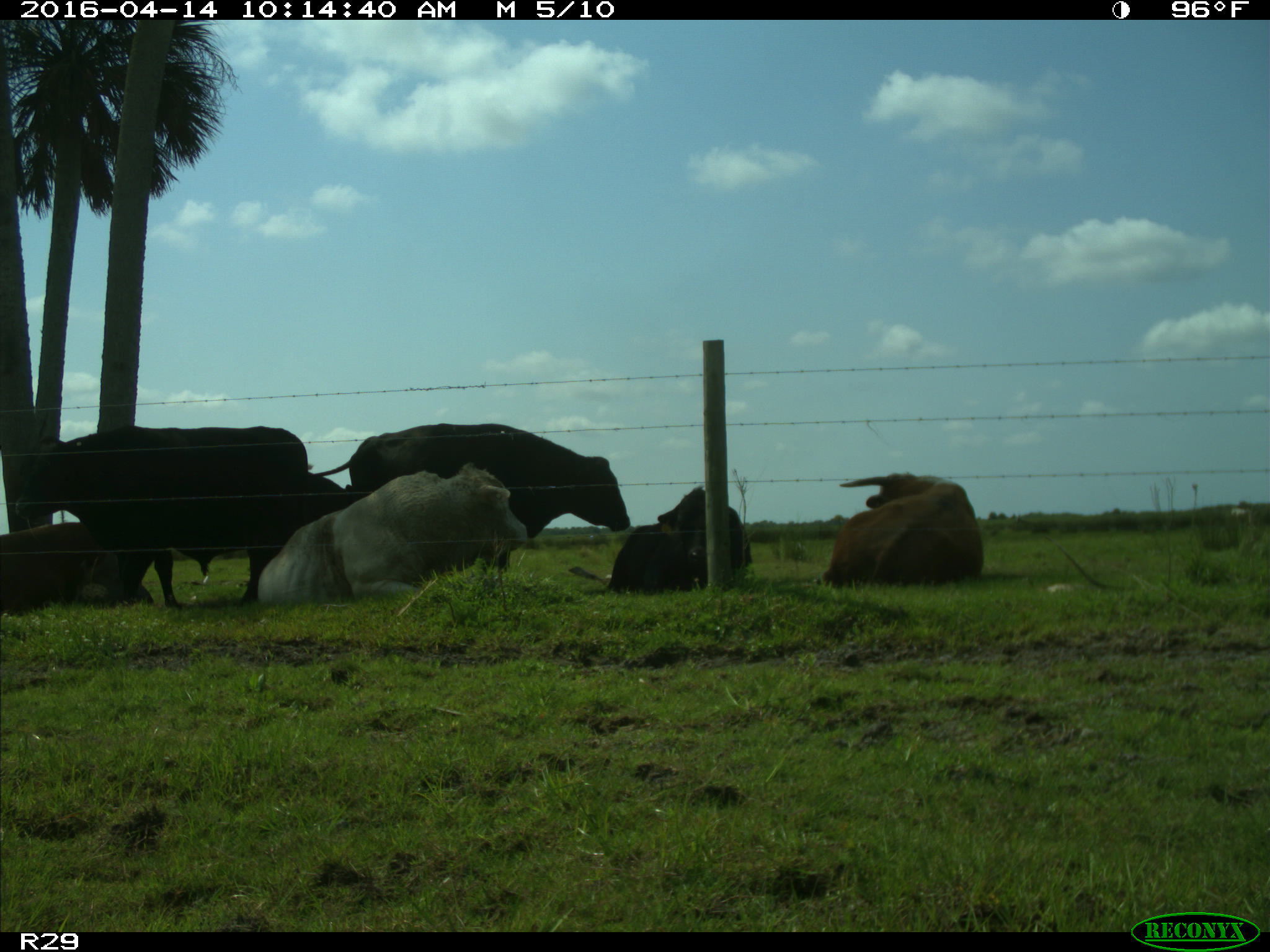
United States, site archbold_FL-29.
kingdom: Animalia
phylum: Chordata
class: Mammalia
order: Artiodactyla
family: Bovidae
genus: Bos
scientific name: Bos taurus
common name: domestic cow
Bos taurus (domestic cow).